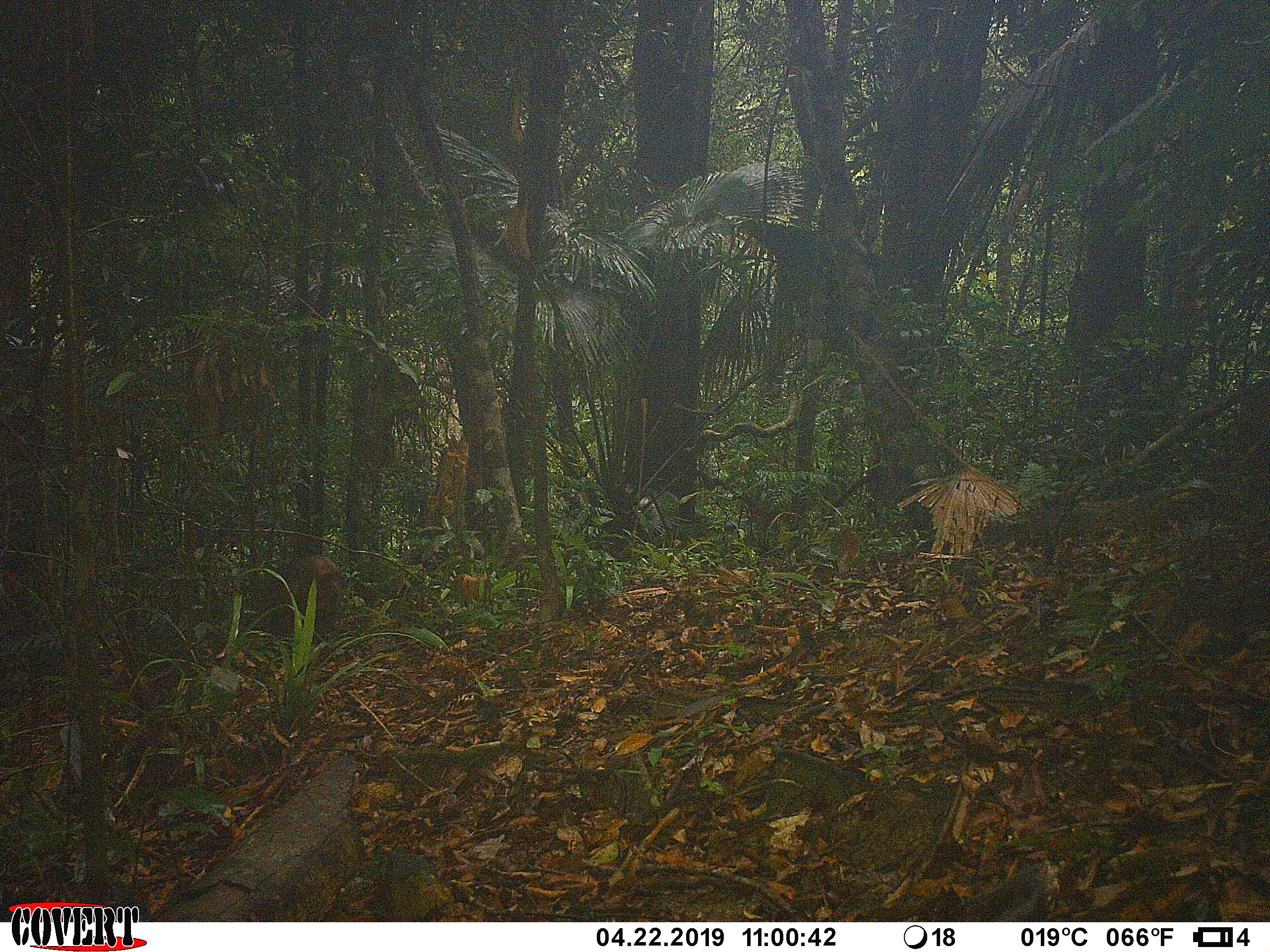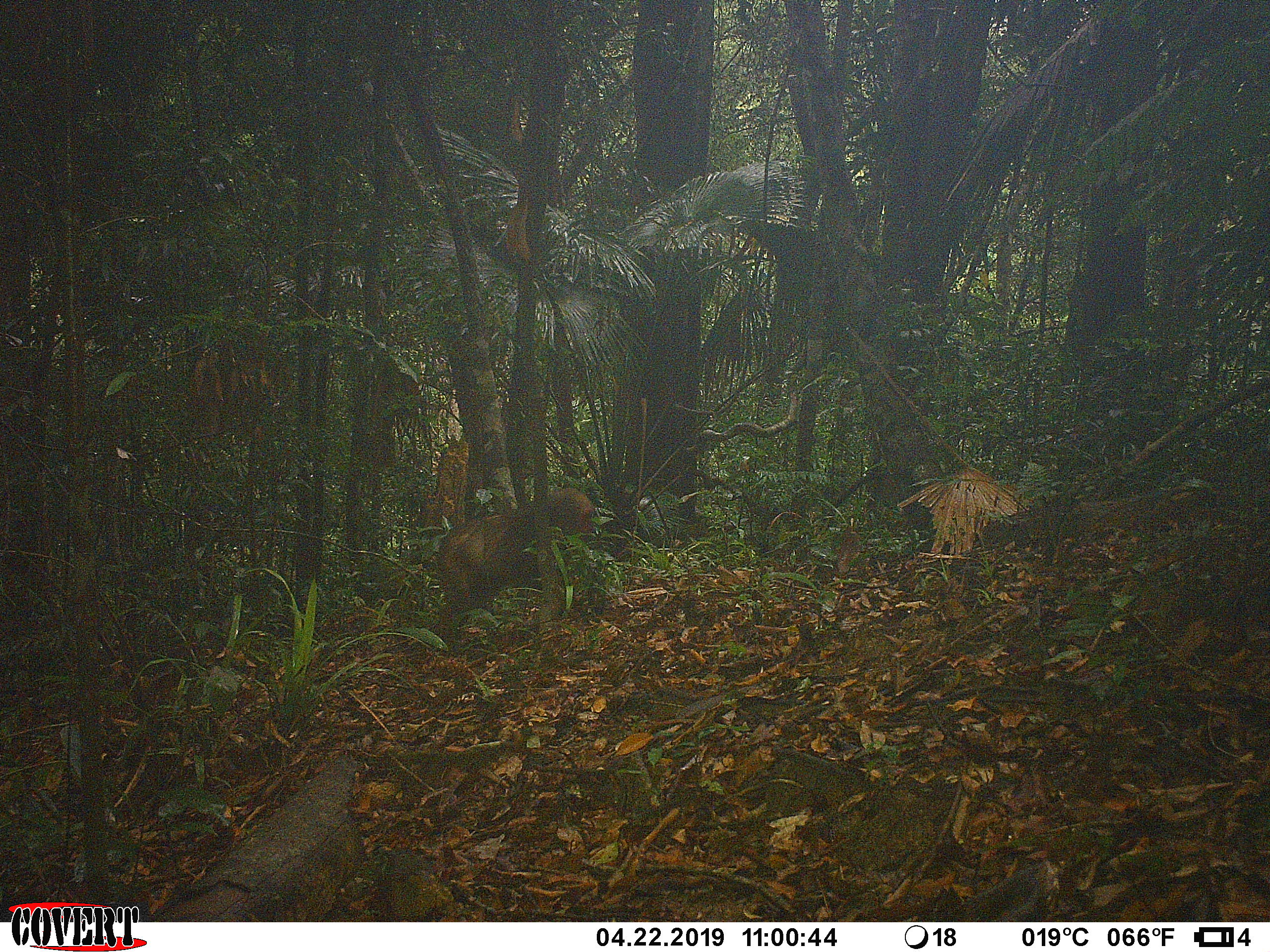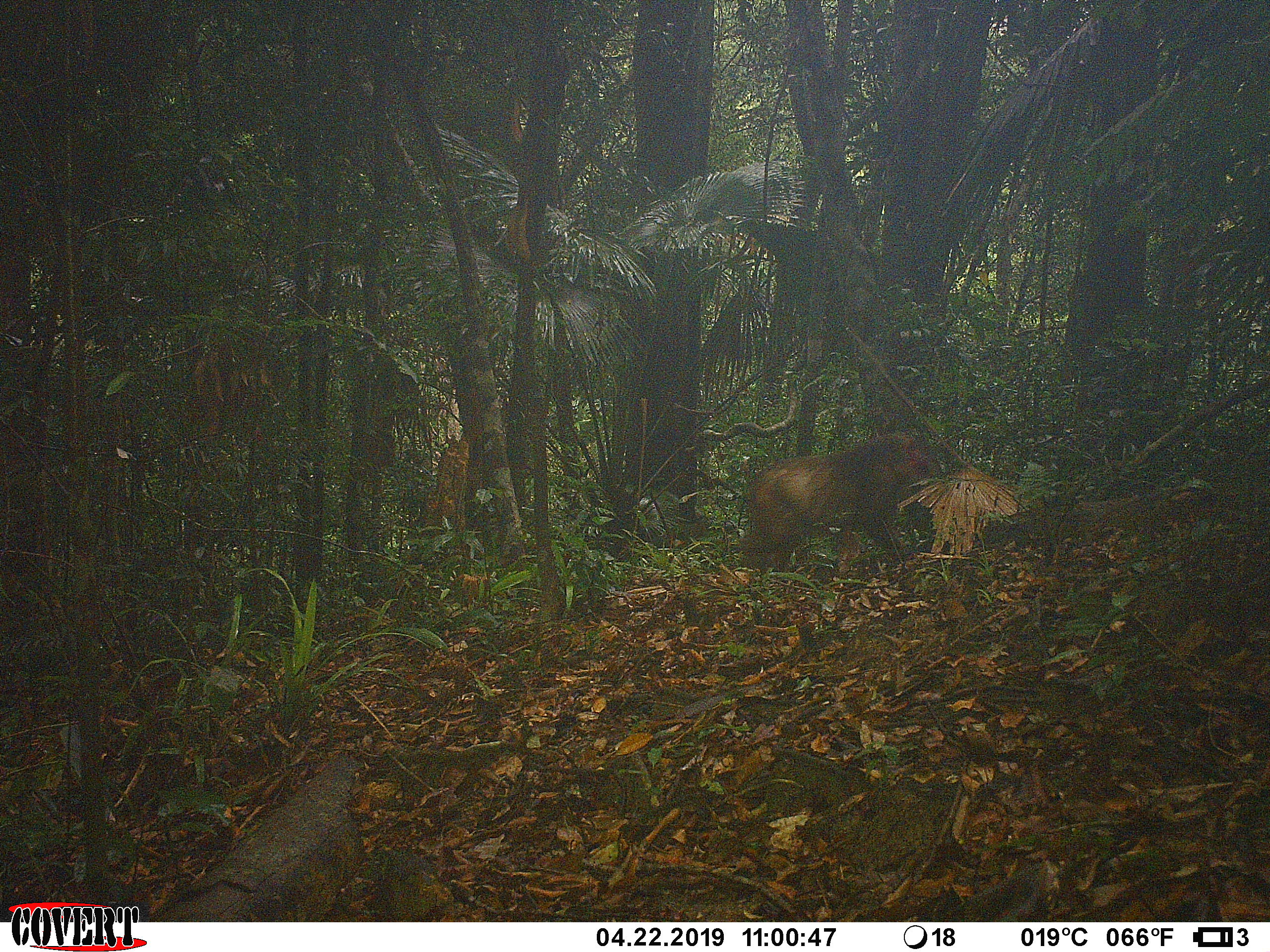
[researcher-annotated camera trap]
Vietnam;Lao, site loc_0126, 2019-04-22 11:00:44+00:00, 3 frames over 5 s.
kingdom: Animalia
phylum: Chordata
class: Mammalia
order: Primates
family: Cercopithecidae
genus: Macaca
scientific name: Macaca arctoides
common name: stump-tailed macaque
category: stump tailed macaque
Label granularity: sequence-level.